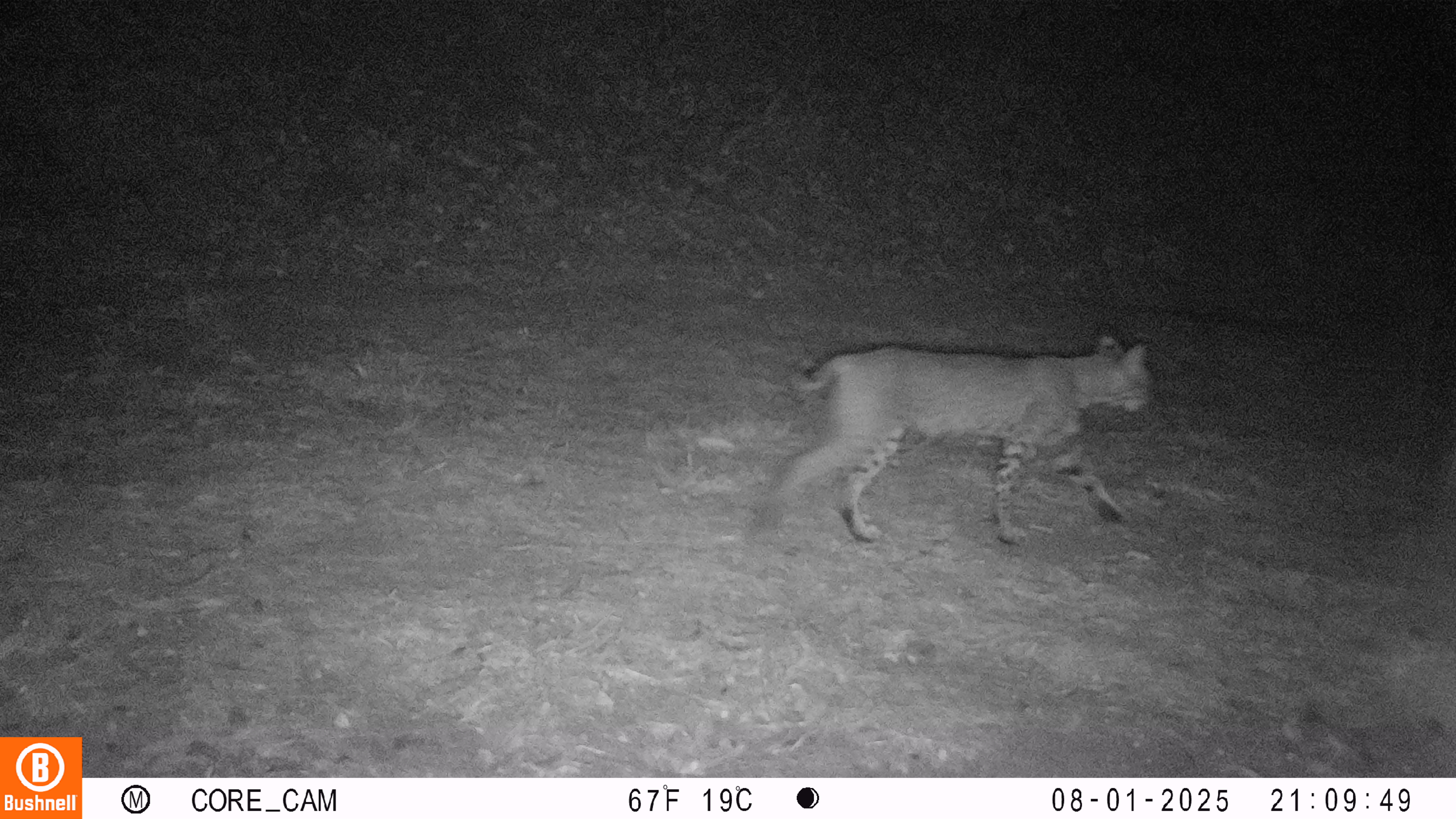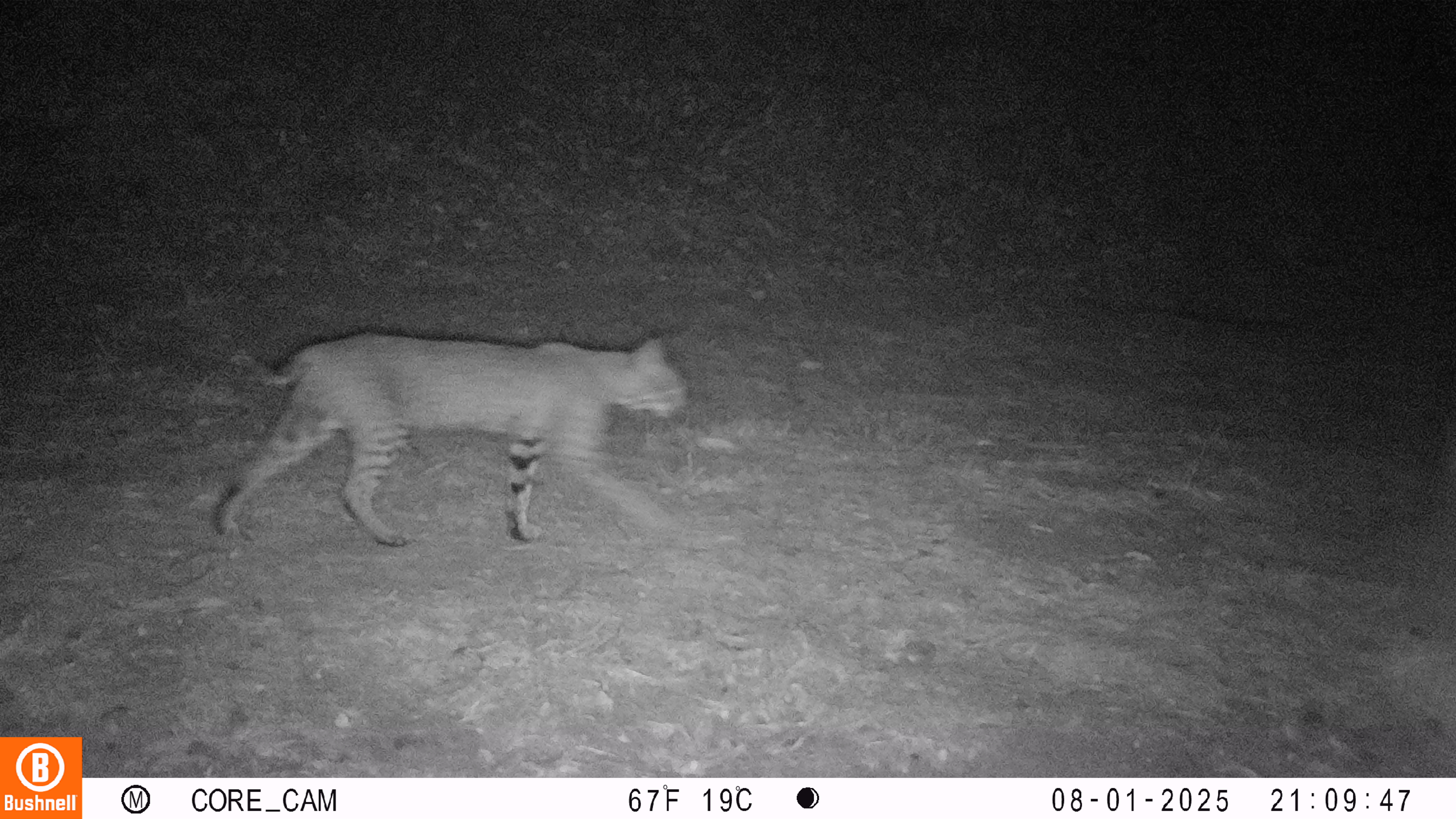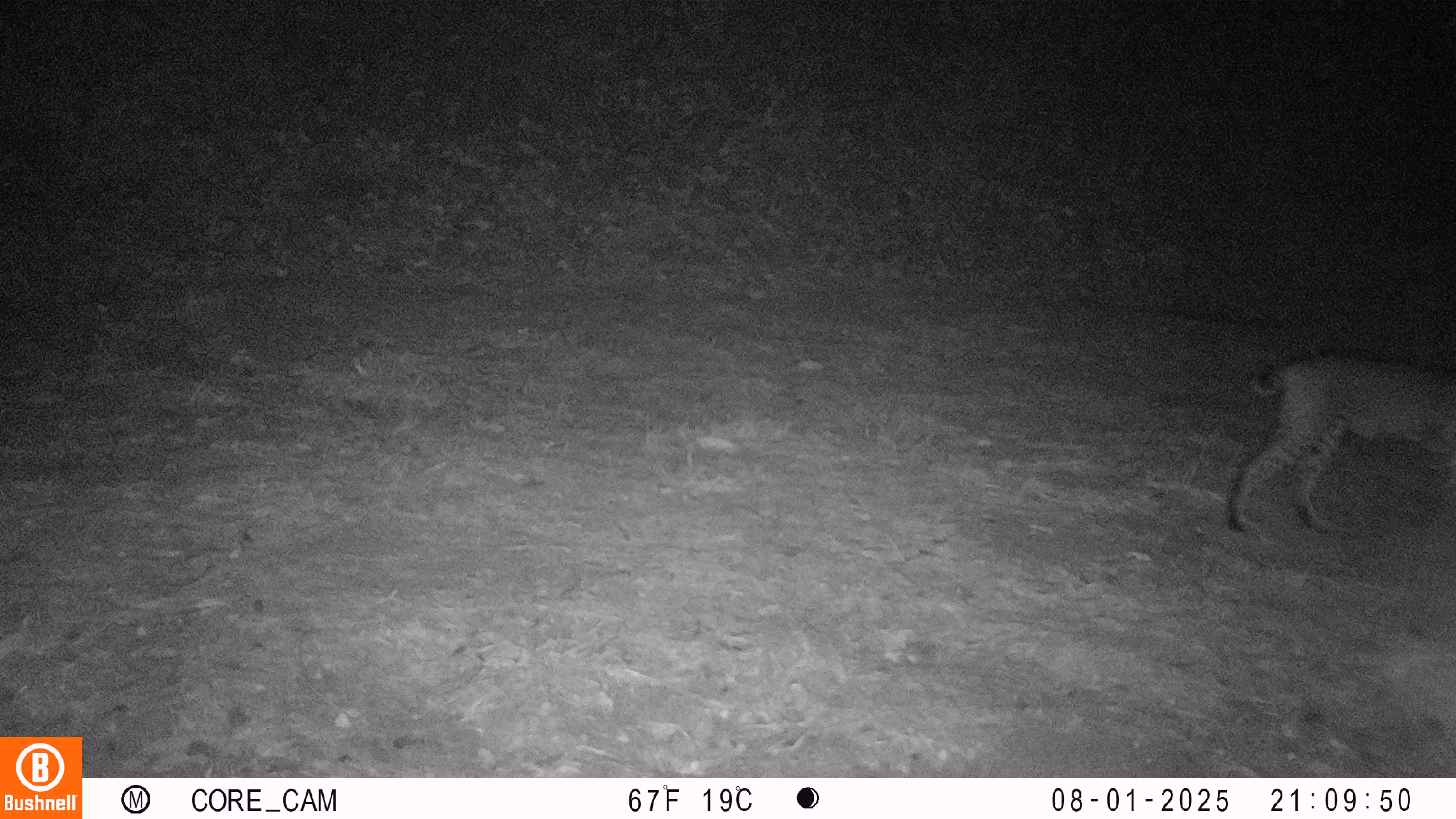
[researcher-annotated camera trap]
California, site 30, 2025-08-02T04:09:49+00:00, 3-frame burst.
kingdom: Animalia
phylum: Chordata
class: Mammalia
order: Carnivora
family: Felidae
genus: Lynx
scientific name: Lynx rufus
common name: bobcat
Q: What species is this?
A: Bobcat (Lynx rufus).